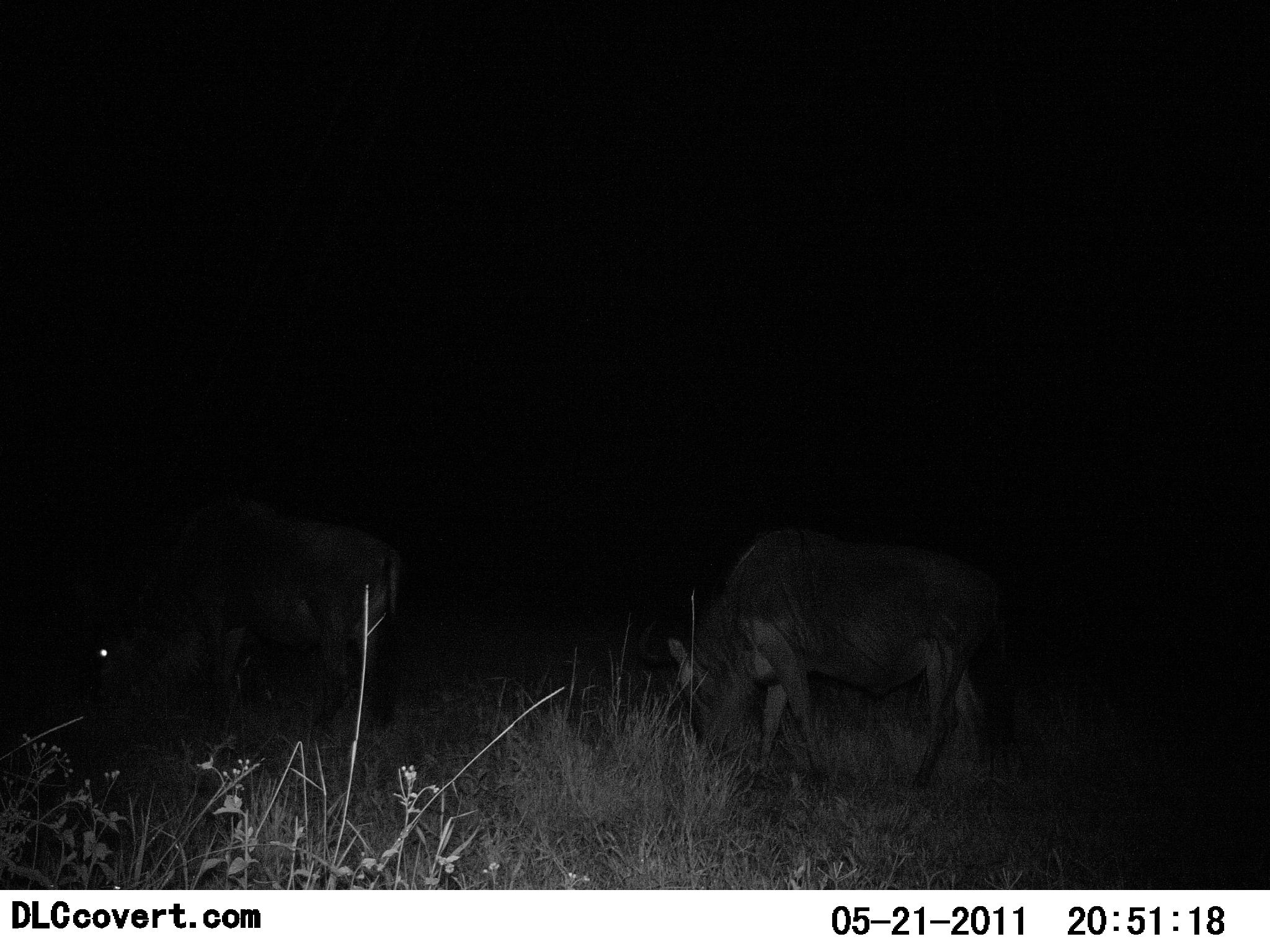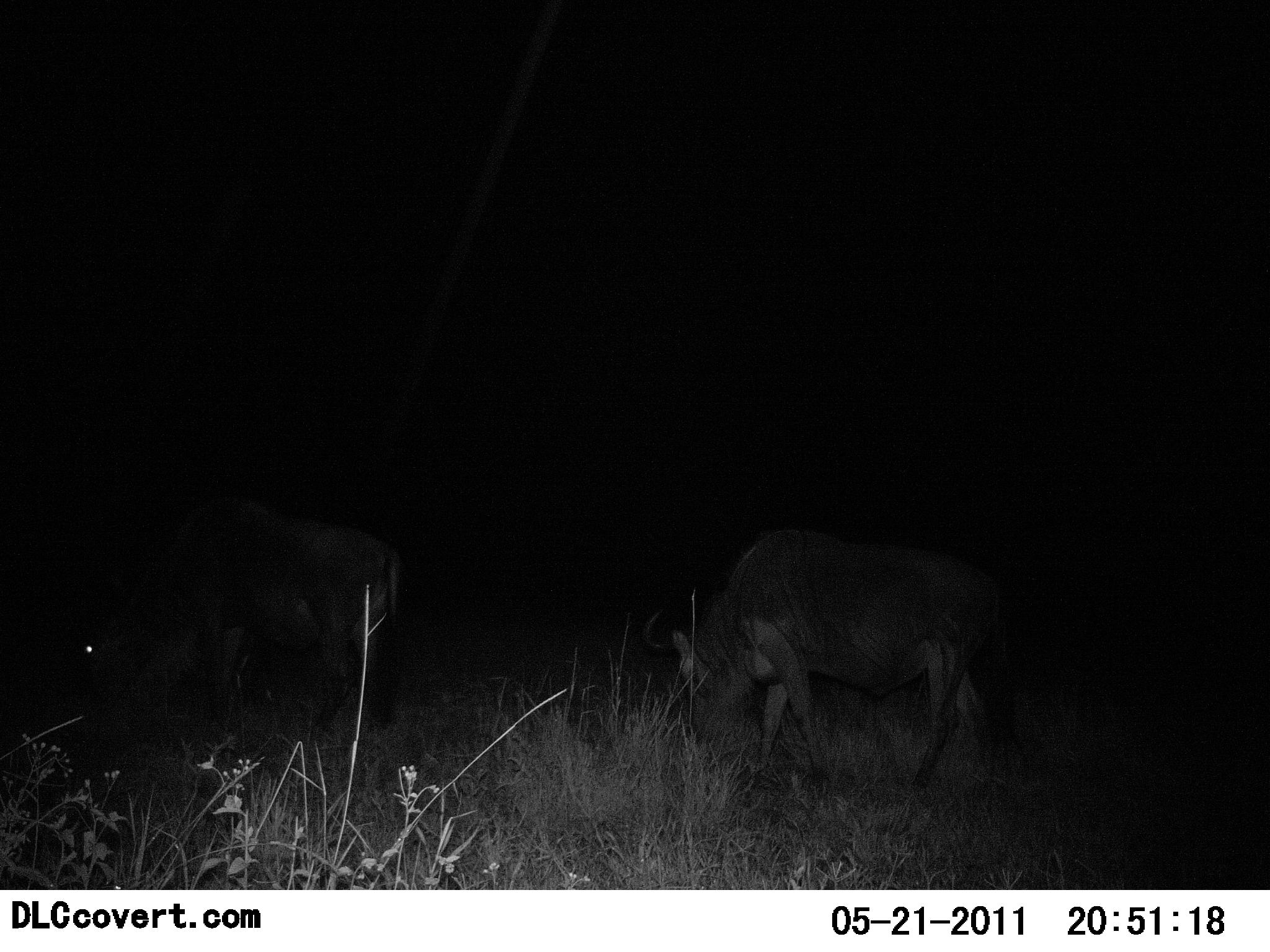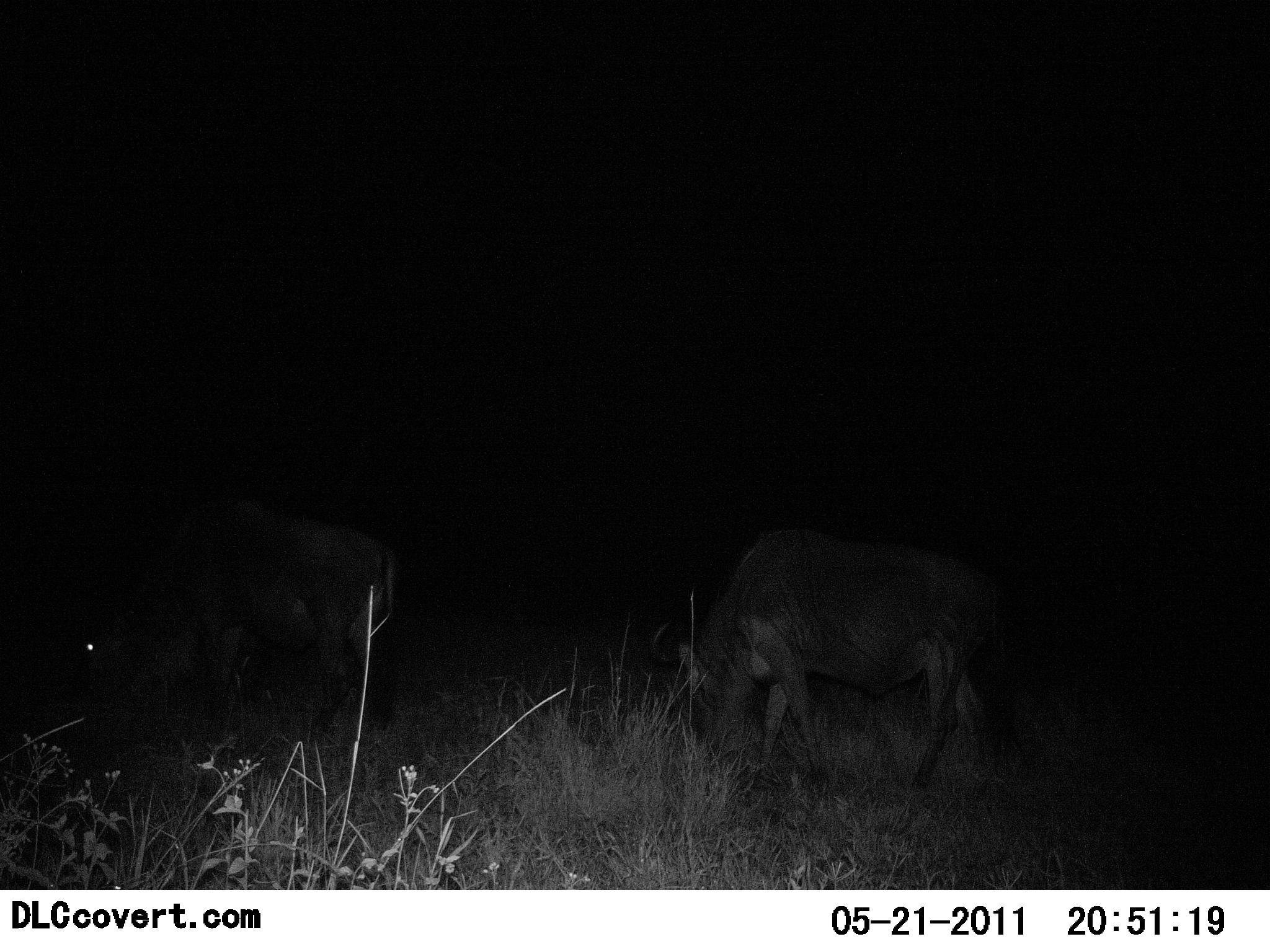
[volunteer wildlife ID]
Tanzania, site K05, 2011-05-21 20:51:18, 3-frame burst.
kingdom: Animalia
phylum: Chordata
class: Mammalia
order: Artiodactyla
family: Bovidae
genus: Connochaetes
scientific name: Connochaetes taurinus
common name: blue wildebeest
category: wildebeest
Wildebeest (blue wildebeest) (Connochaetes taurinus), count 2. Behavior (volunteer vote fractions): standing 27%, resting 0%, moving 0%, interacting 0%. Young present (vote fraction): 0%. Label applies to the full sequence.